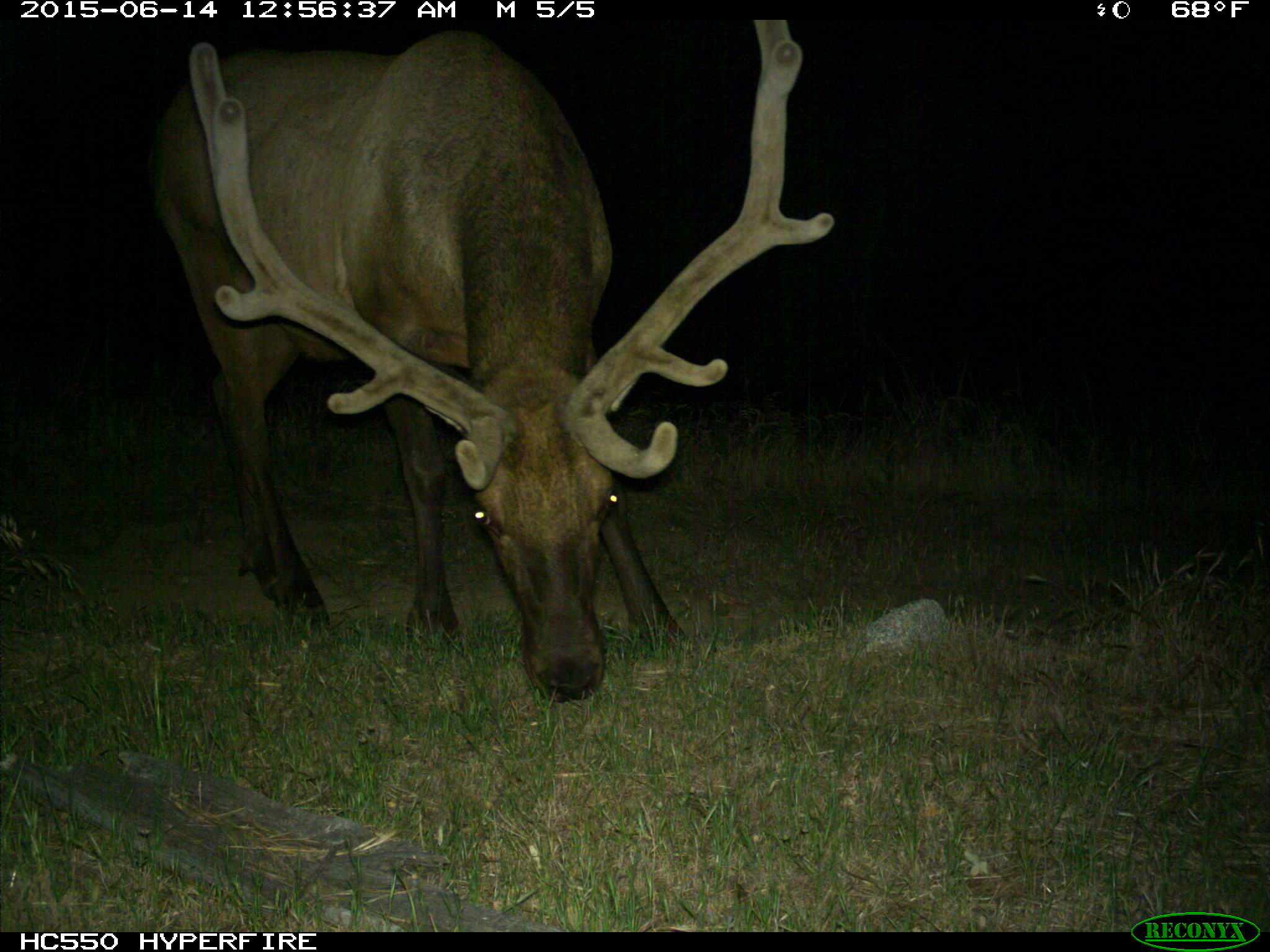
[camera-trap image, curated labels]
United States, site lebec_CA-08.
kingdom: Animalia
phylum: Chordata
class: Mammalia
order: Artiodactyla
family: Cervidae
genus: Cervus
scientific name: Cervus canadensis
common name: elk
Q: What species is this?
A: Cervus canadensis (elk).